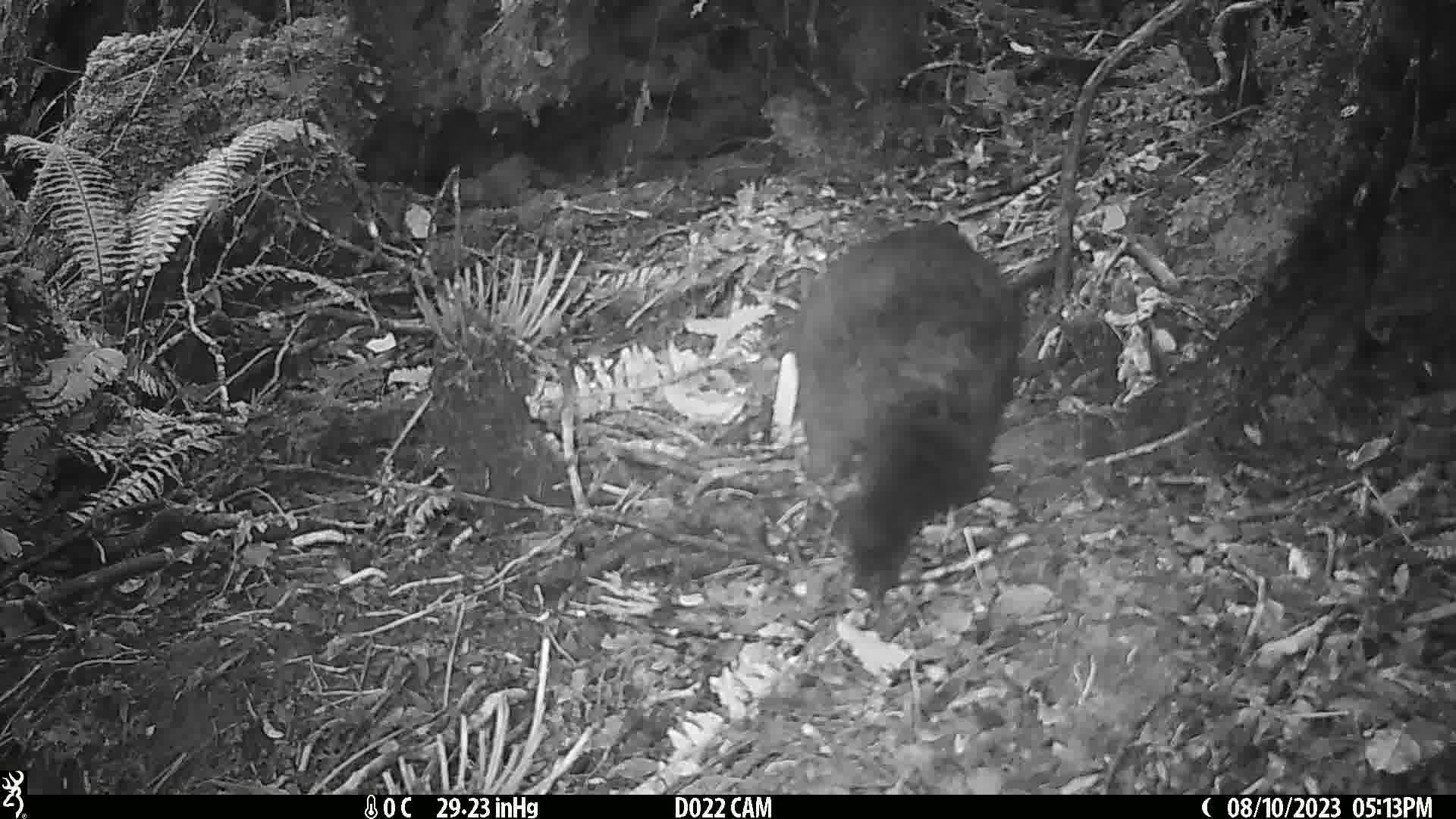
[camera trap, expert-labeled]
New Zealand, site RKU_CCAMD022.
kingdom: Animalia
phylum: Chordata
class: Mammalia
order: Diprotodontia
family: Phalangeridae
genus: Trichosurus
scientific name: Trichosurus vulpecula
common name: common brushtail possum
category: possum